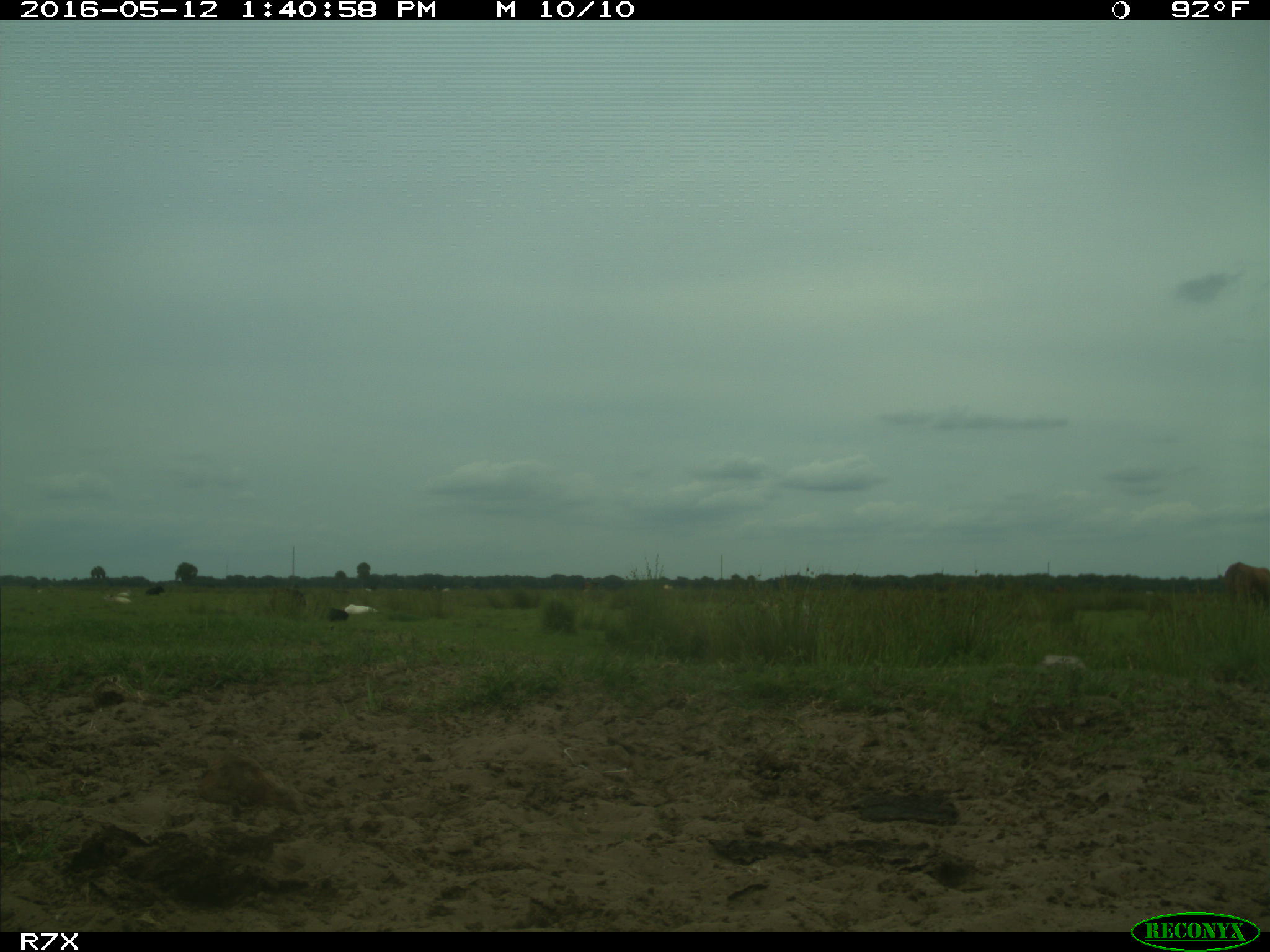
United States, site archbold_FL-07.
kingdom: Animalia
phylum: Chordata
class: Mammalia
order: Artiodactyla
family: Bovidae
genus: Bos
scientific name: Bos taurus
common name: domestic cow